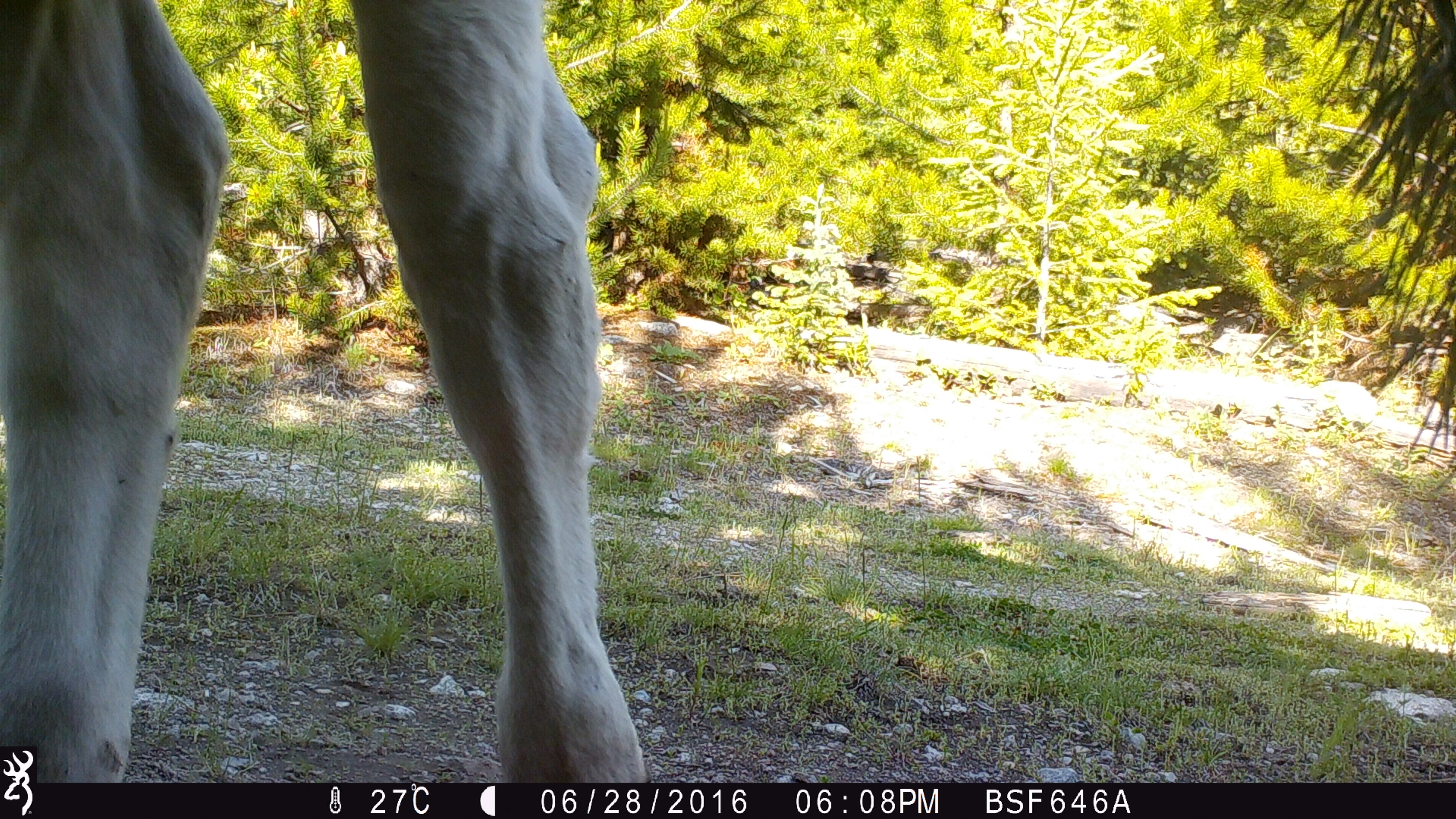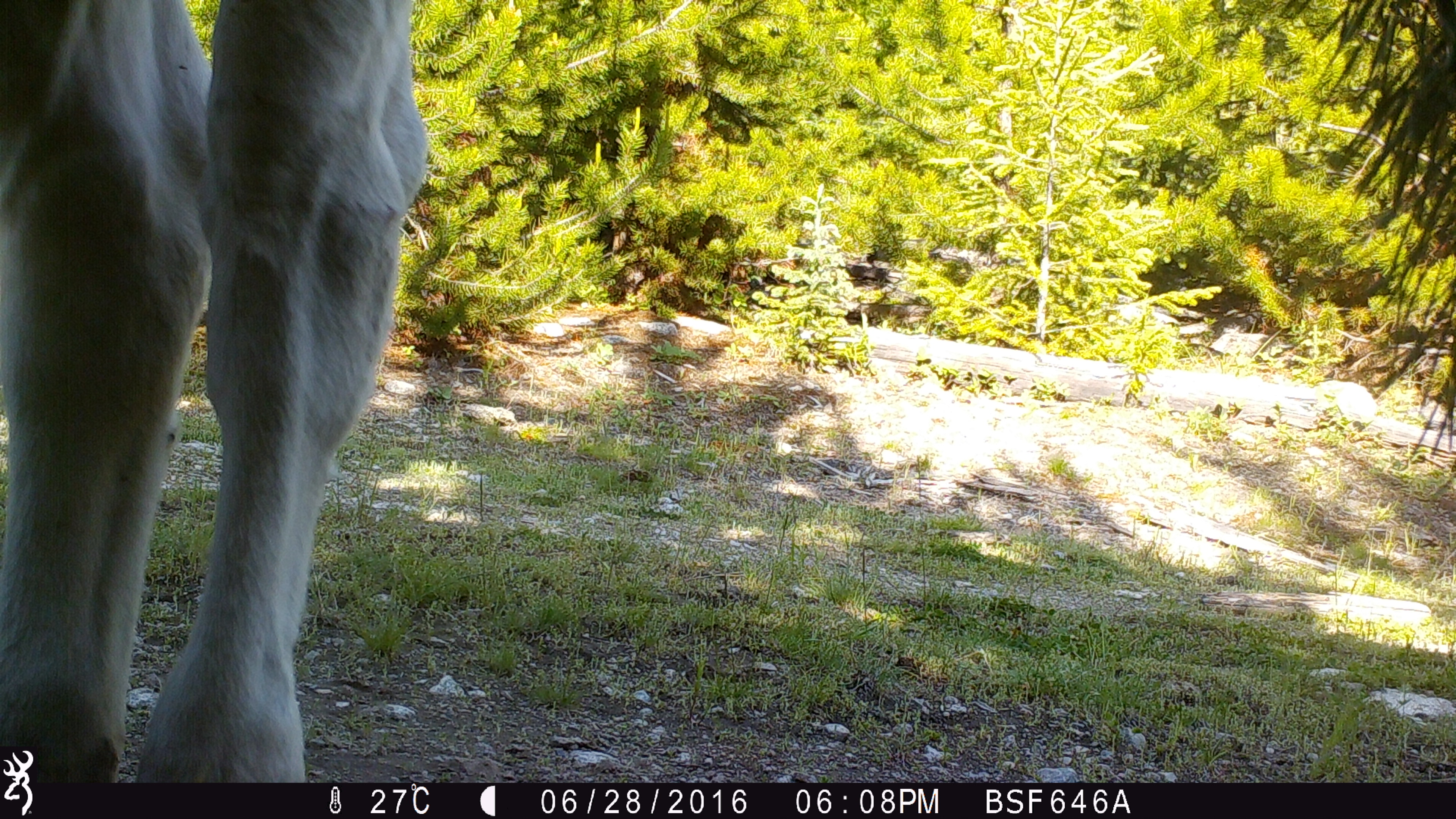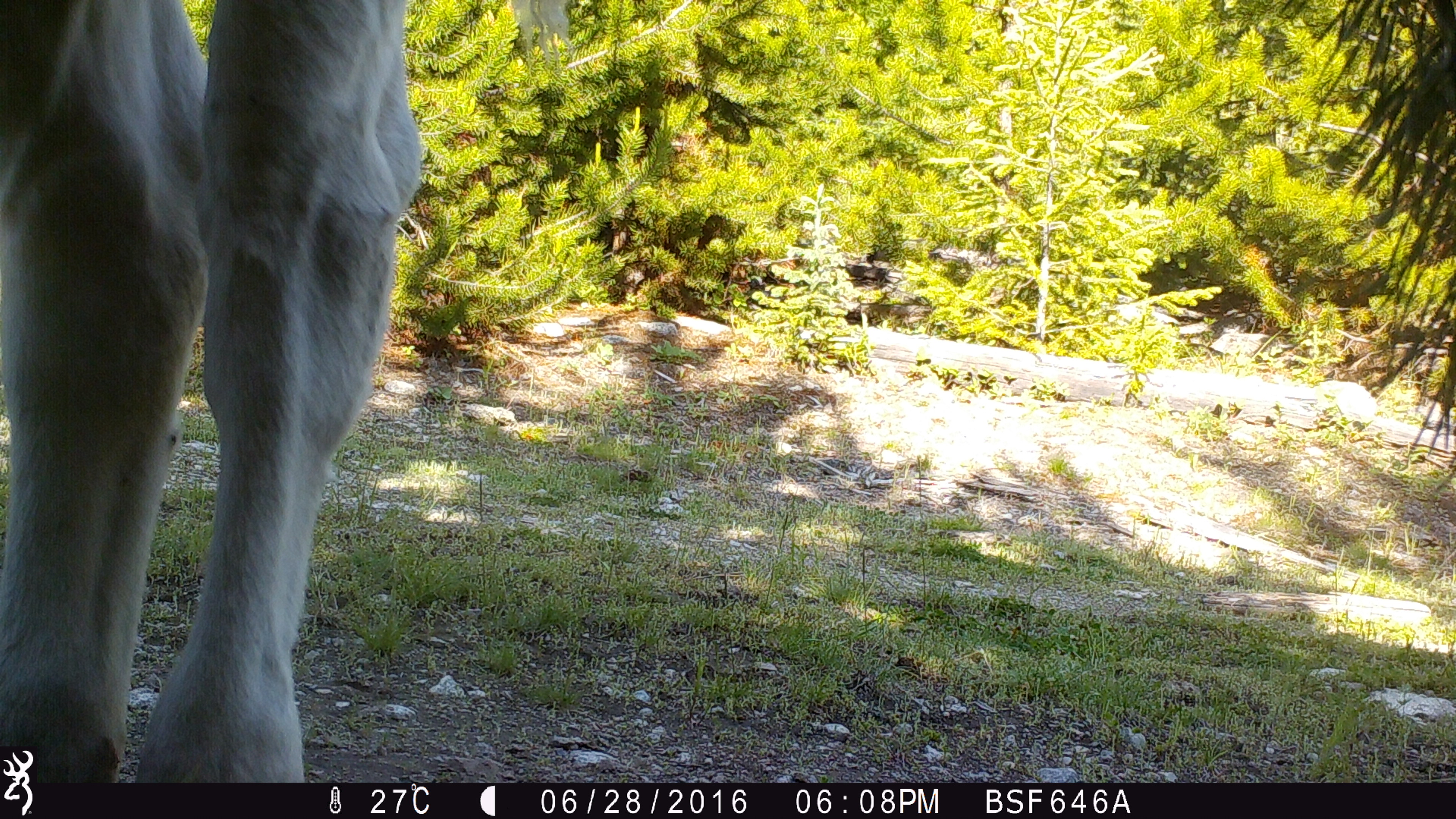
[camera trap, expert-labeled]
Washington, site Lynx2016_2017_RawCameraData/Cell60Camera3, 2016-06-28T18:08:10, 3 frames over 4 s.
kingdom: Animalia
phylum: Chordata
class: Mammalia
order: Artiodactyla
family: Bovidae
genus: Bos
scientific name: Bos taurus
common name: domestic cattle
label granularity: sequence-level